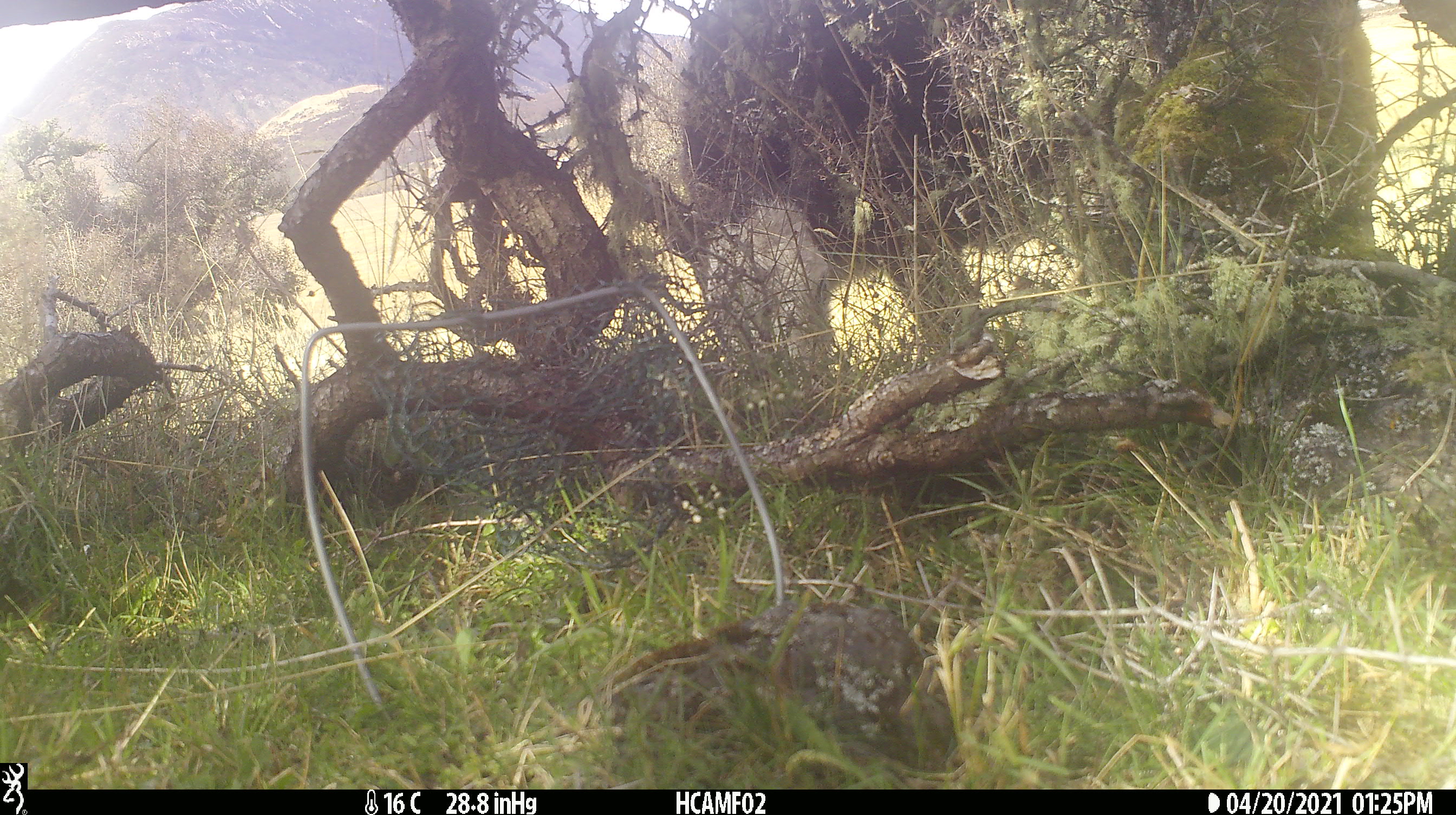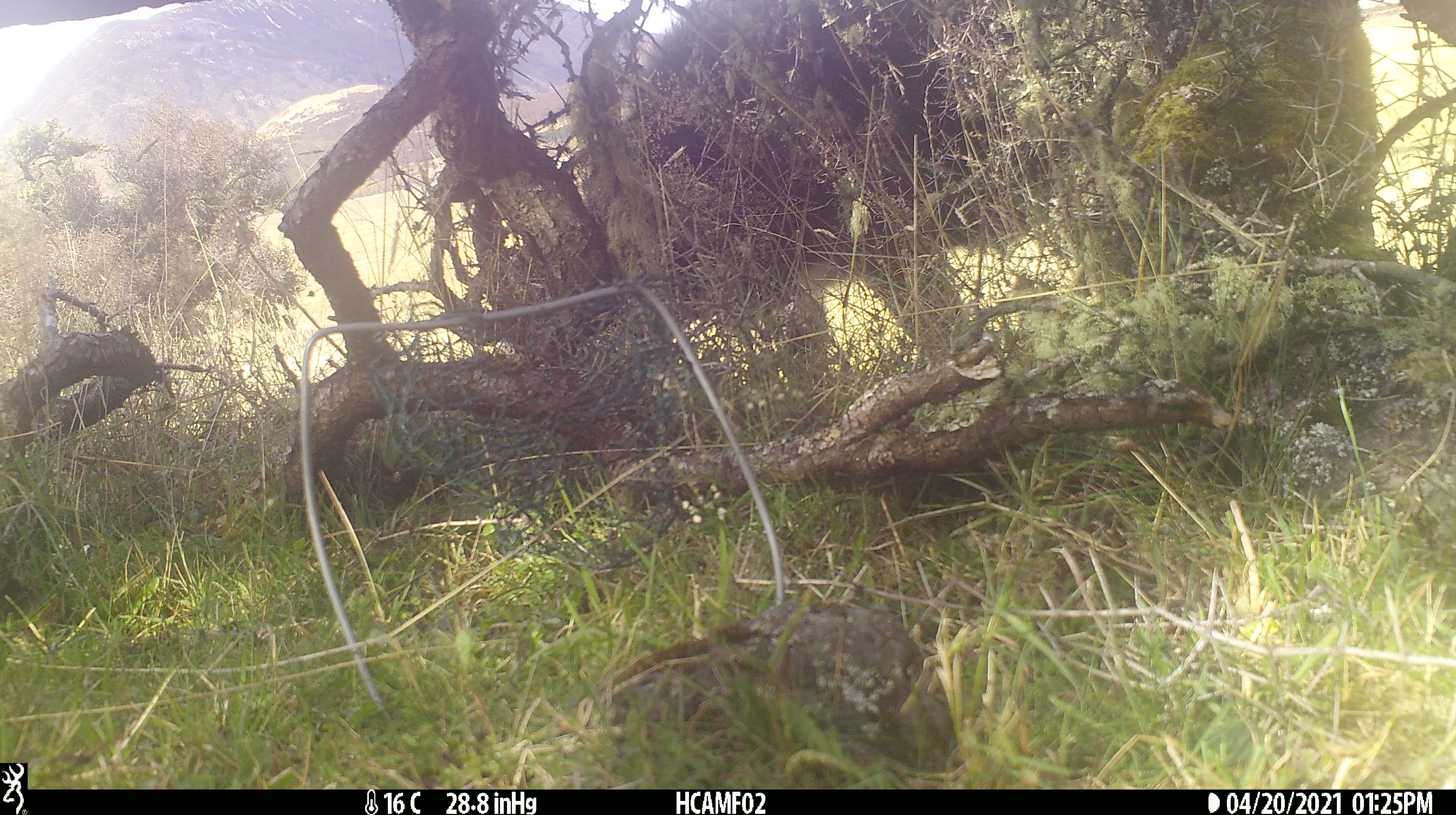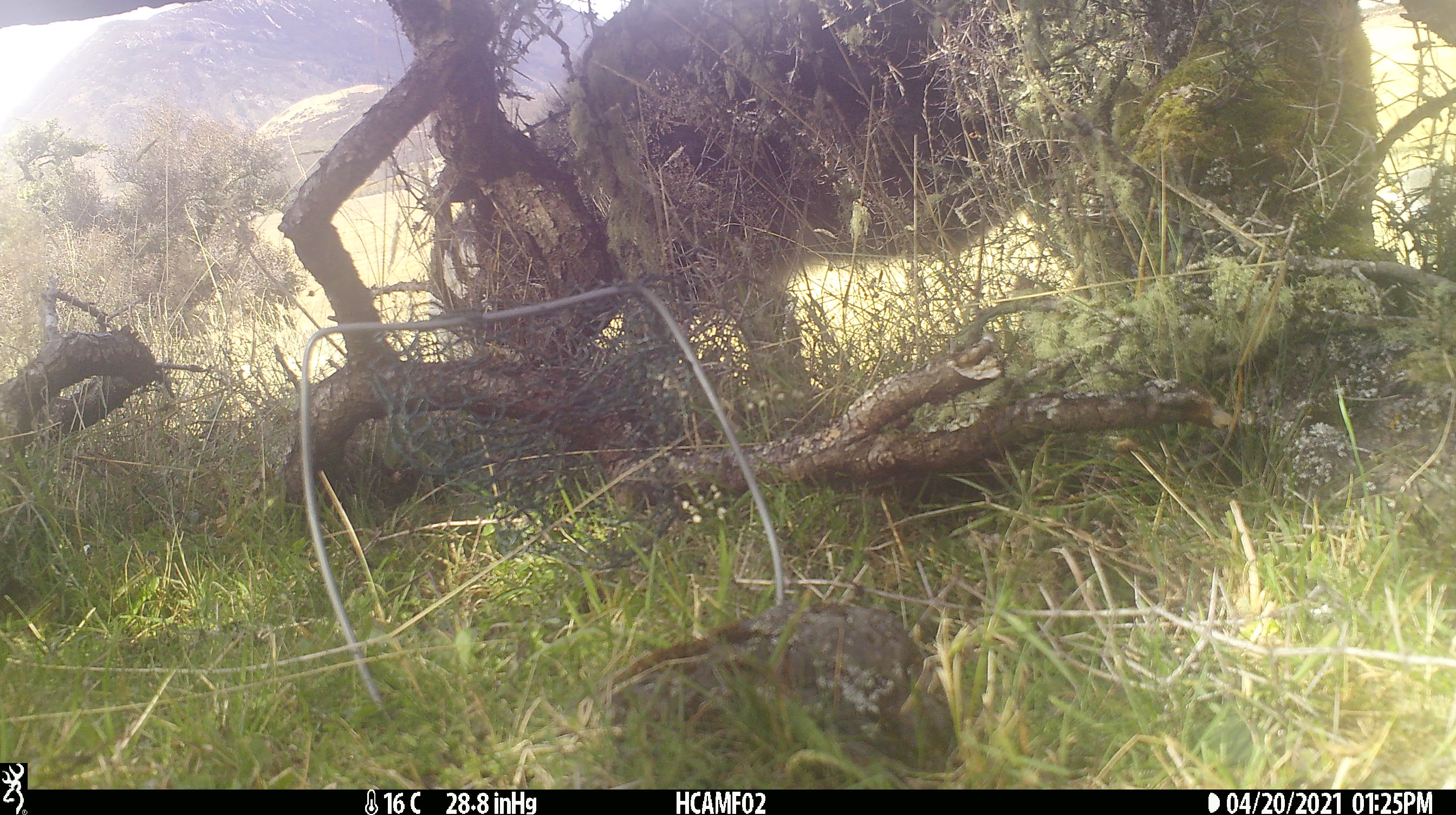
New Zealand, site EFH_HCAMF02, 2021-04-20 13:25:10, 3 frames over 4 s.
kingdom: Animalia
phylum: Chordata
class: Mammalia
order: Artiodactyla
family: Bovidae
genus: Bos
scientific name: Bos taurus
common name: domestic cow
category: cow